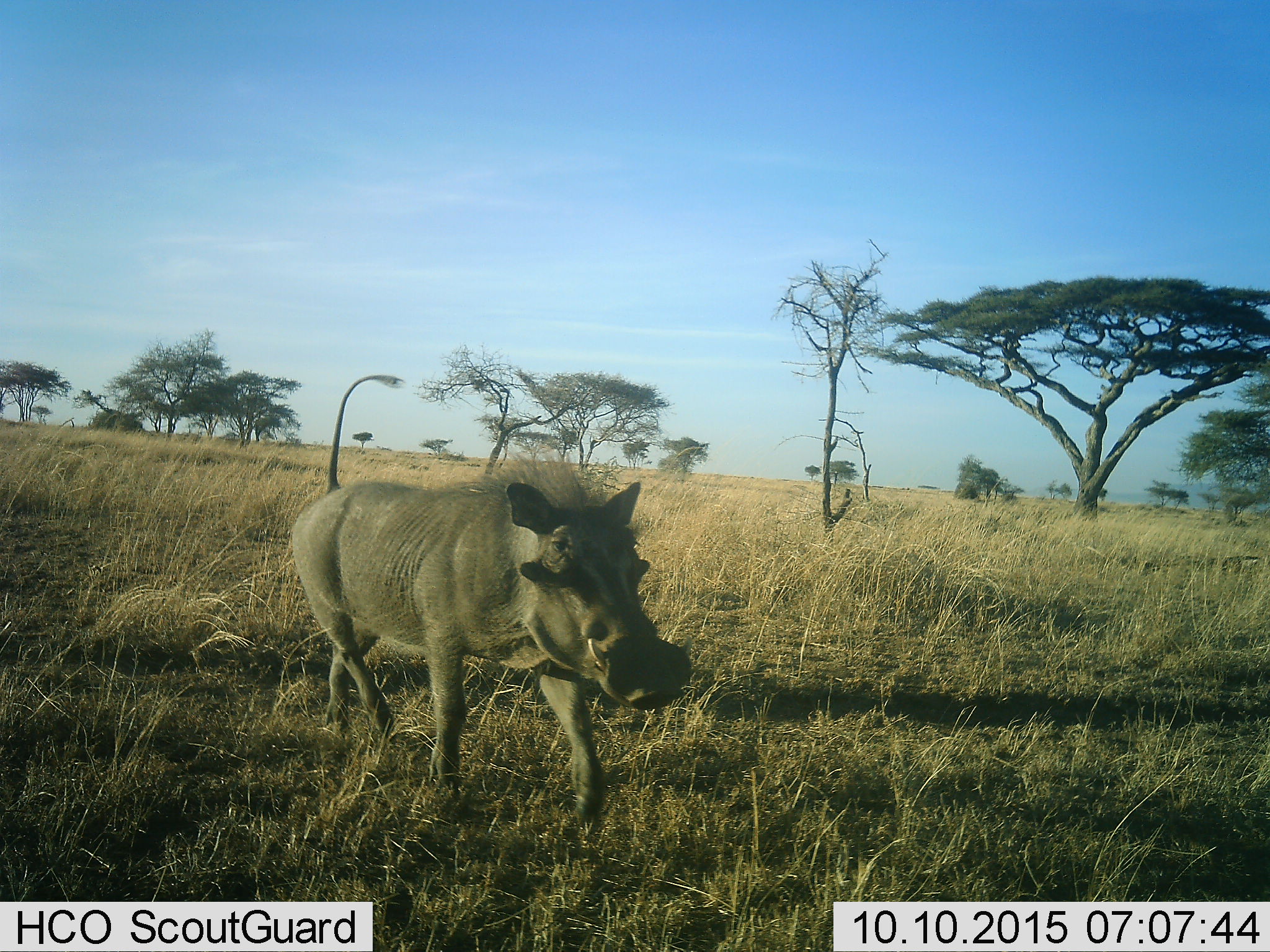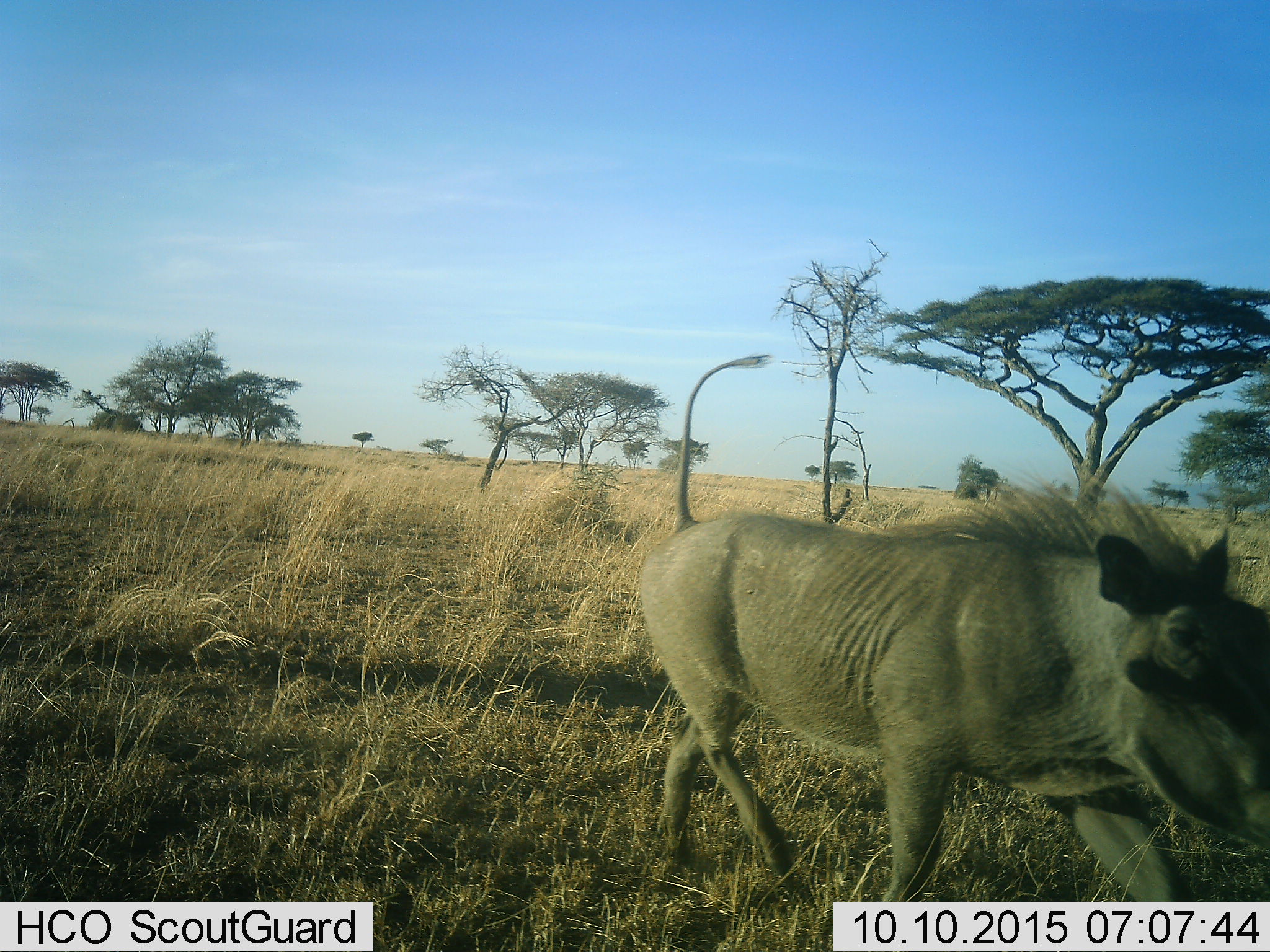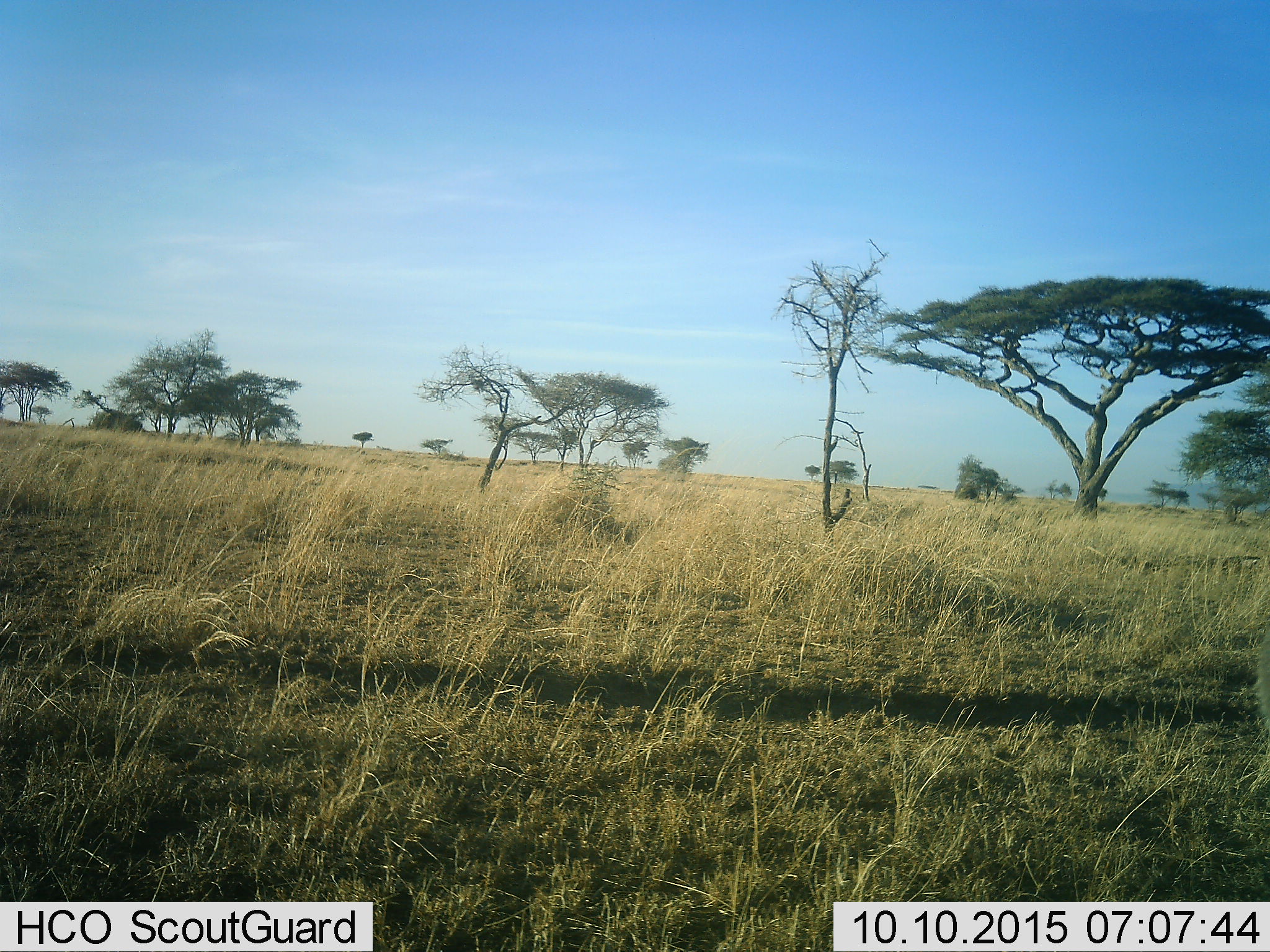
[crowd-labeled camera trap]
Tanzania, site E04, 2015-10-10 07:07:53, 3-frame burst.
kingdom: Animalia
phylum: Chordata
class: Mammalia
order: Artiodactyla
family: Suidae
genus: Phacochoerus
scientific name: Phacochoerus africanus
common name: warthog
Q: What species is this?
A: Warthog (Phacochoerus africanus).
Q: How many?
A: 1.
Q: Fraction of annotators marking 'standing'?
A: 11%.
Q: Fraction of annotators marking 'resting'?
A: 0%.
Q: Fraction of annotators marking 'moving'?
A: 100%.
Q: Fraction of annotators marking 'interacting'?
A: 0%.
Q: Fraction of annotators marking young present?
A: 0%.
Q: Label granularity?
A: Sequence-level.